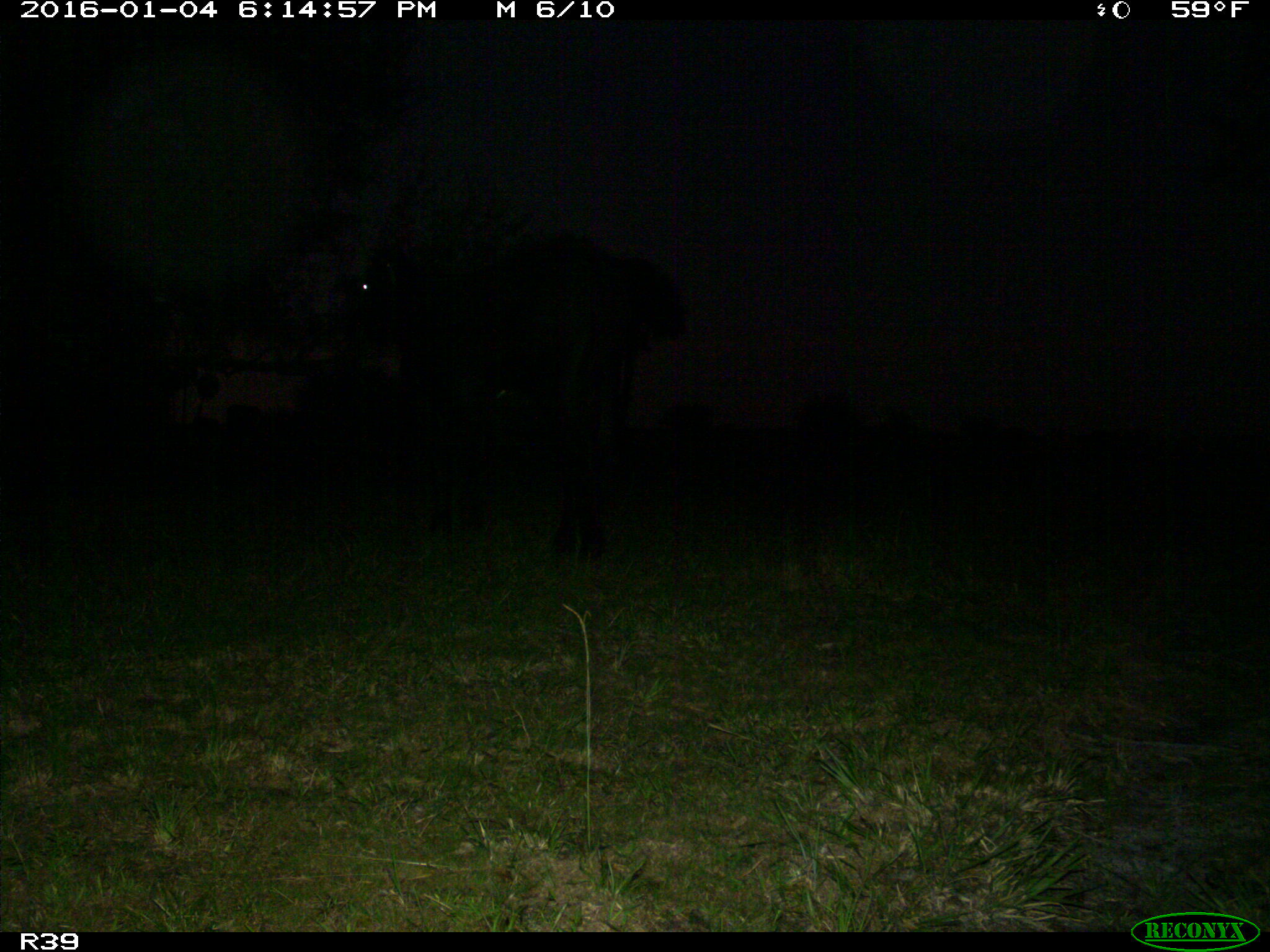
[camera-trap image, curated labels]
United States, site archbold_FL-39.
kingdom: Animalia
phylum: Chordata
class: Mammalia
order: Artiodactyla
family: Bovidae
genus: Bos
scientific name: Bos taurus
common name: domestic cow